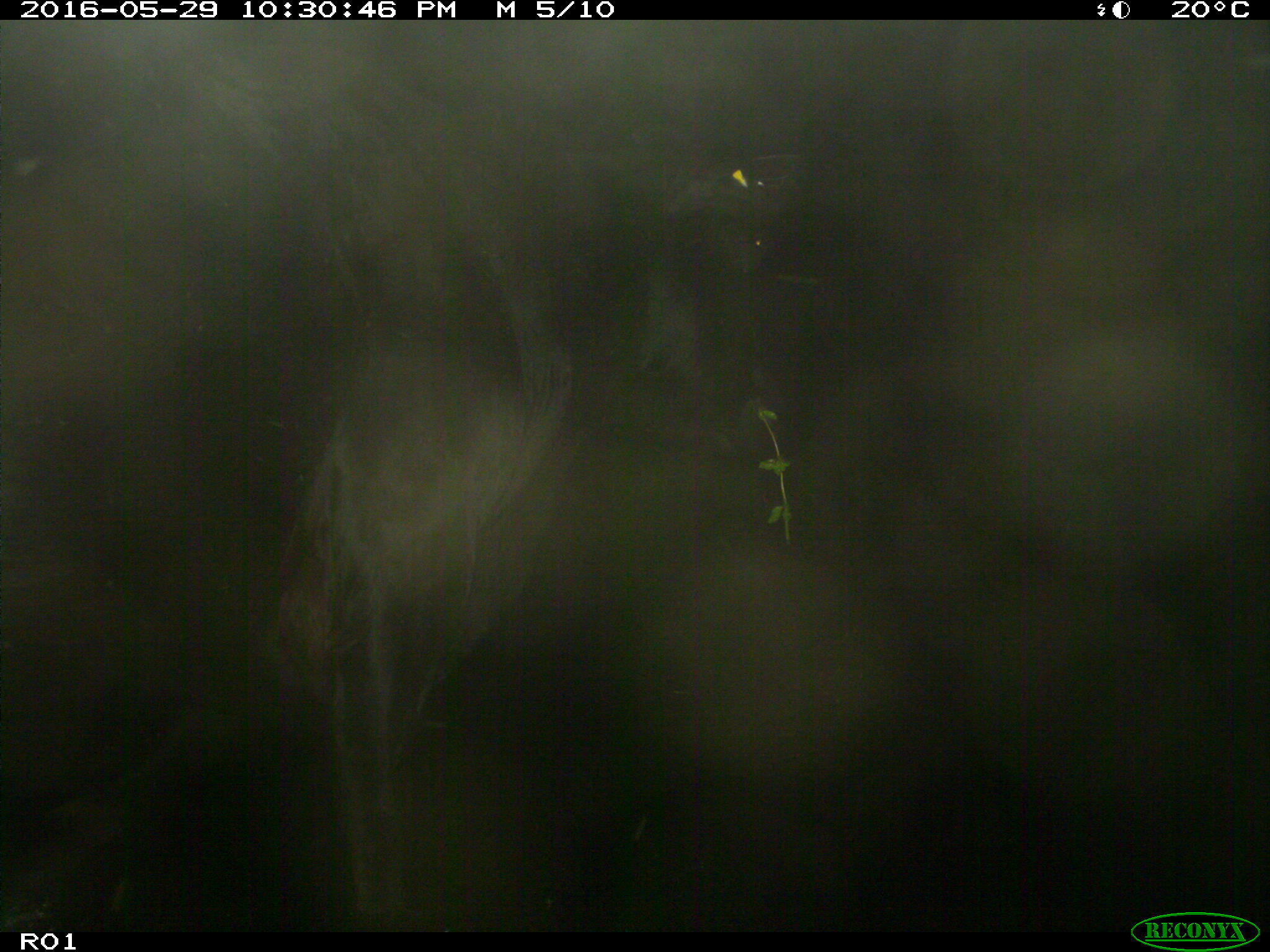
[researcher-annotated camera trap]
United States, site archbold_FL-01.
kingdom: Animalia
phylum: Chordata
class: Mammalia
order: Artiodactyla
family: Bovidae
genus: Bos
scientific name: Bos taurus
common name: domestic cow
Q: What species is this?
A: Bos taurus (domestic cow).